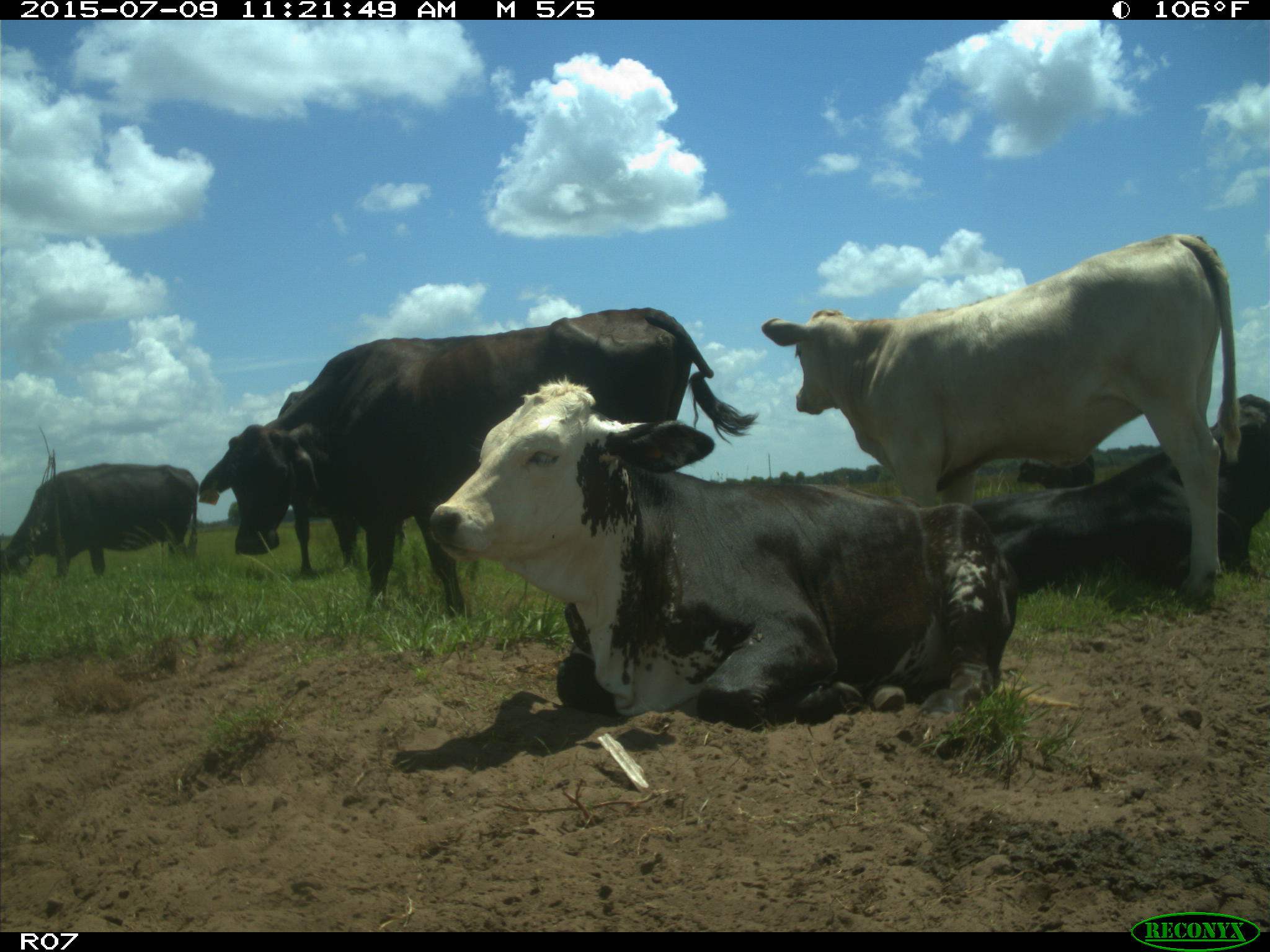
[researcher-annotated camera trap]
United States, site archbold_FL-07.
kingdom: Animalia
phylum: Chordata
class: Mammalia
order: Artiodactyla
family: Bovidae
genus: Bos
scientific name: Bos taurus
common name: domestic cow